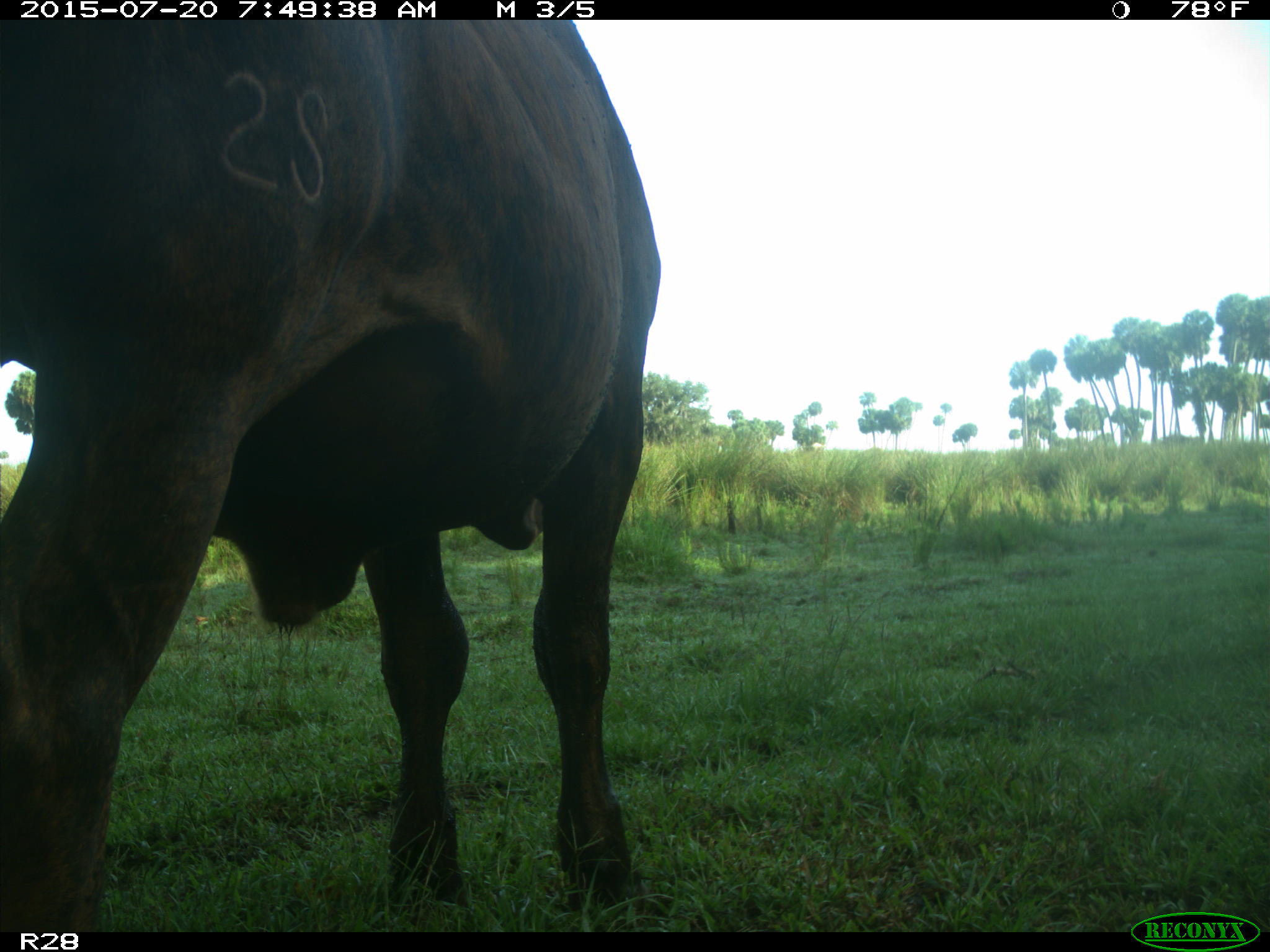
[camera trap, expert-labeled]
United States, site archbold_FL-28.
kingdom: Animalia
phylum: Chordata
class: Mammalia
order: Artiodactyla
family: Bovidae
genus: Bos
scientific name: Bos taurus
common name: domestic cow